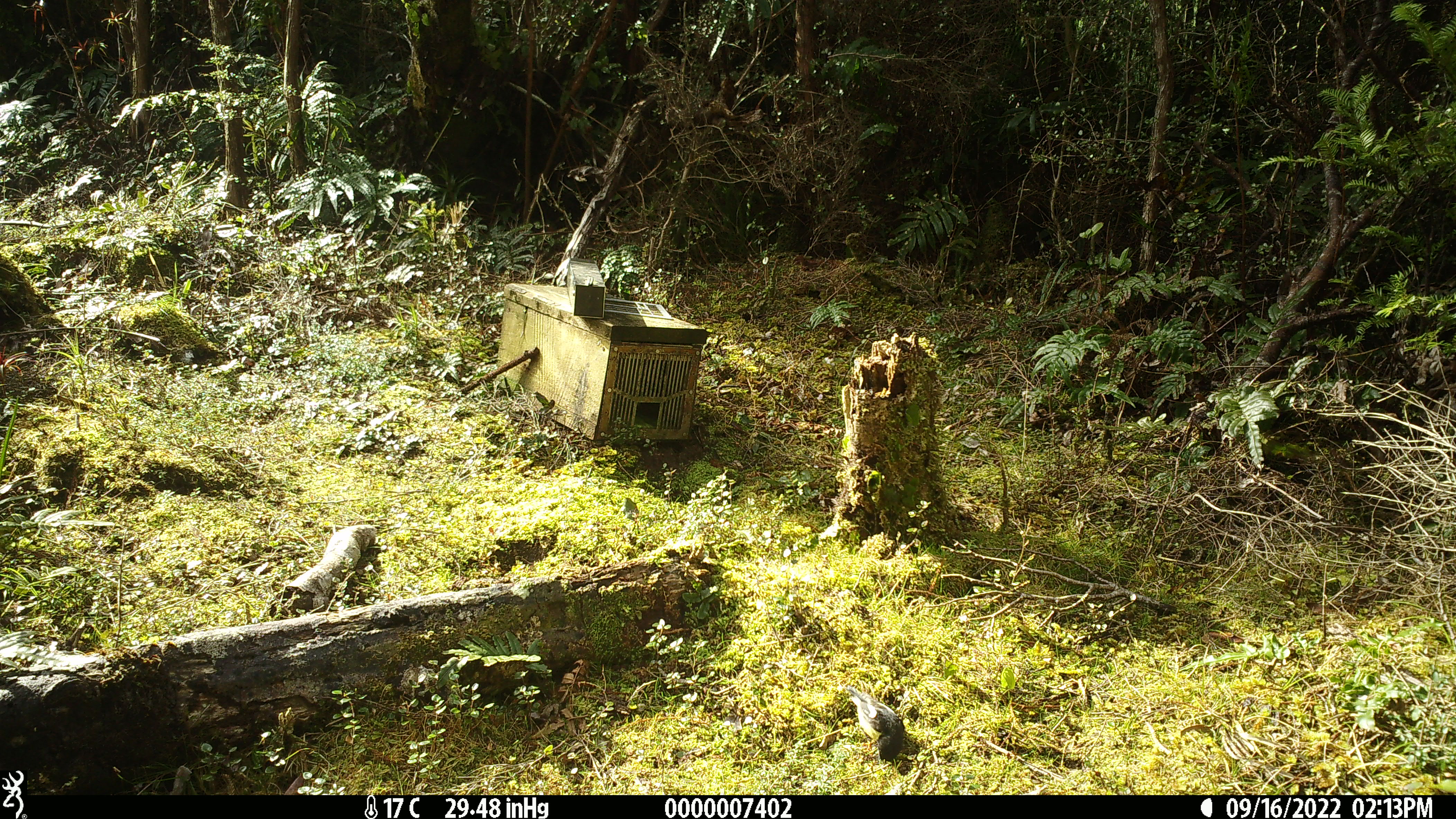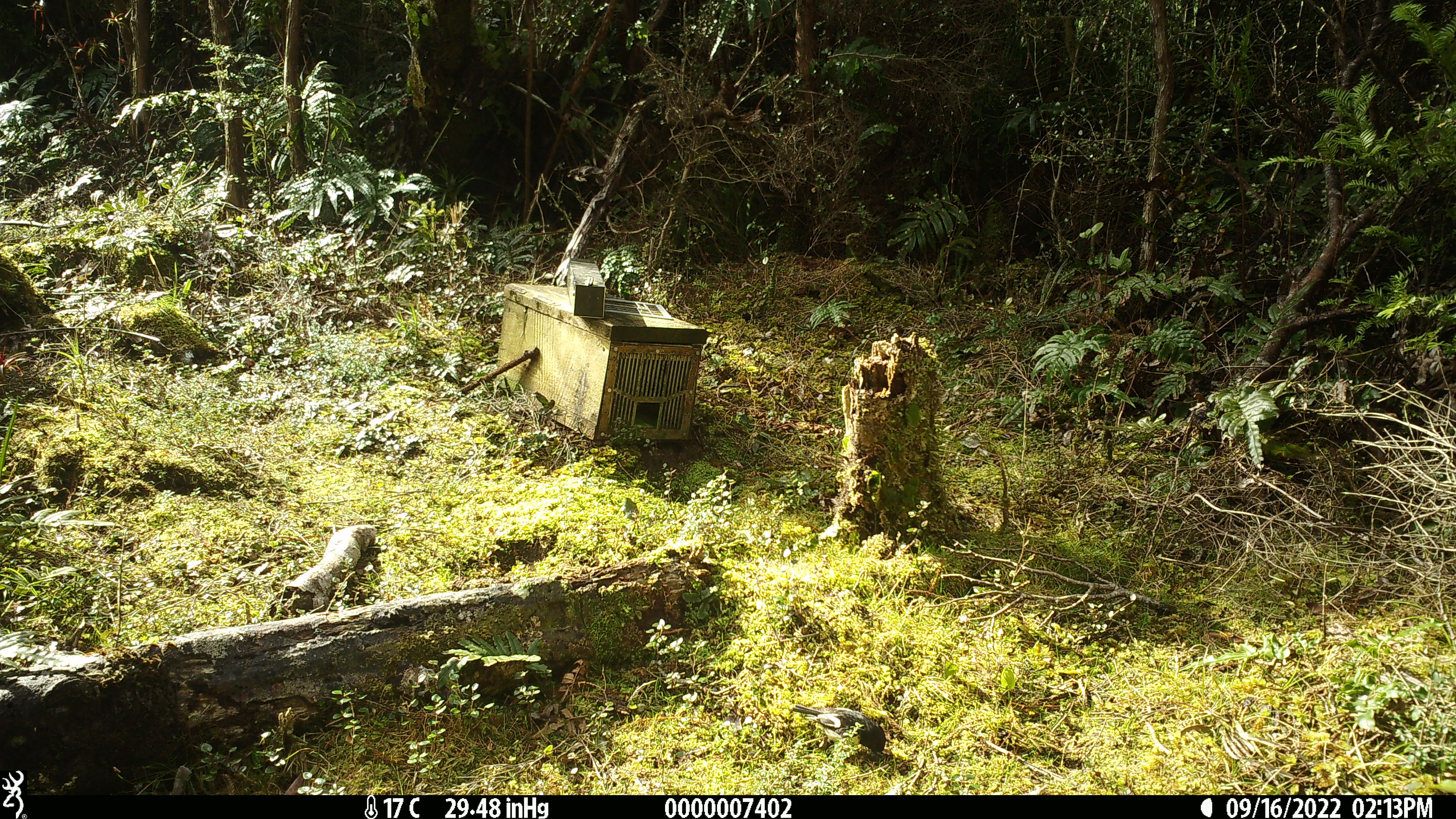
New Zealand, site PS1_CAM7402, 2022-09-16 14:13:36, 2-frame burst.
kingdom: Animalia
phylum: Chordata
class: Aves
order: Passeriformes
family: Petroicidae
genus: Petroica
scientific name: Petroica macrocephala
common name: tomtit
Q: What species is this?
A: Tomtit (Petroica macrocephala).